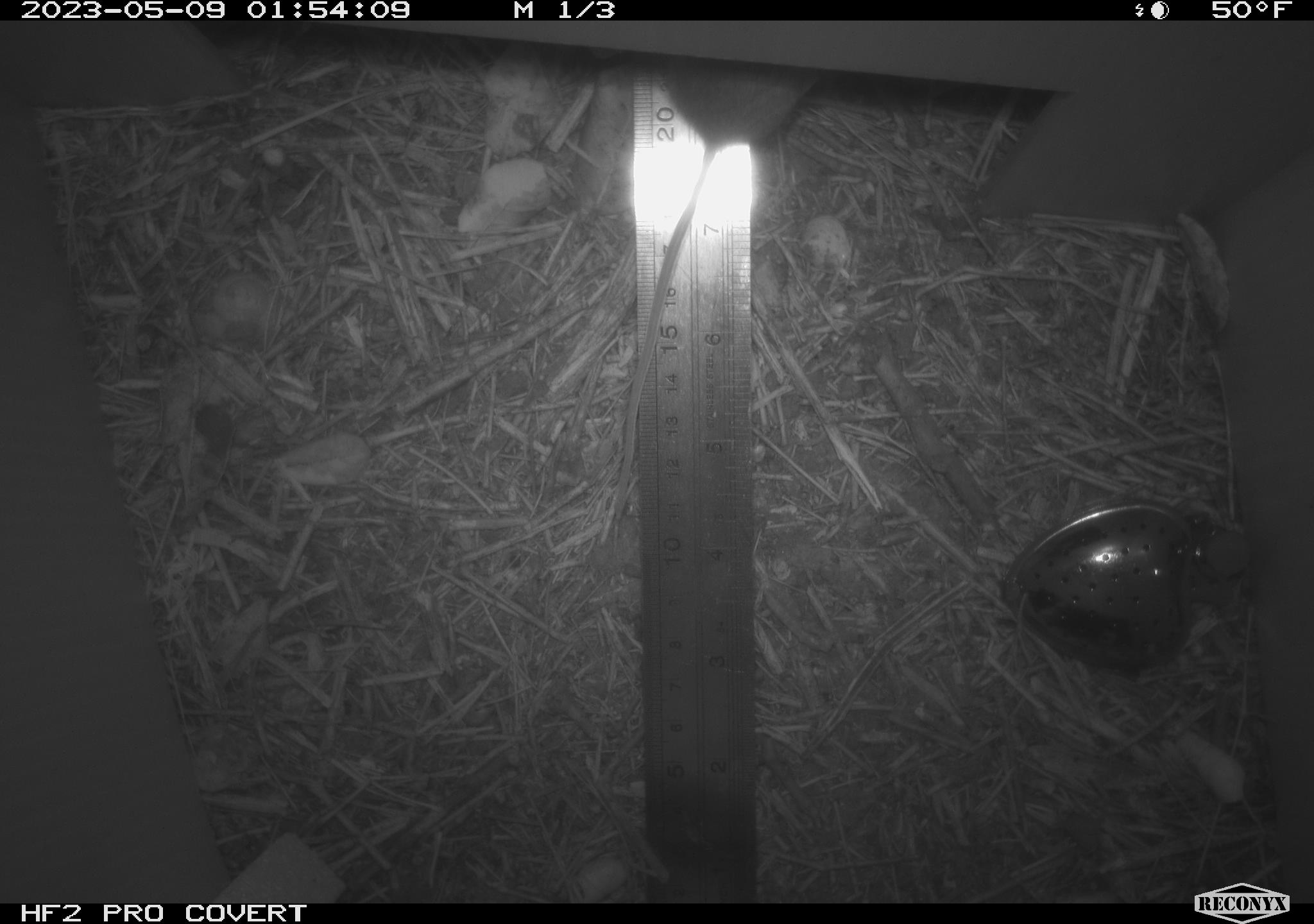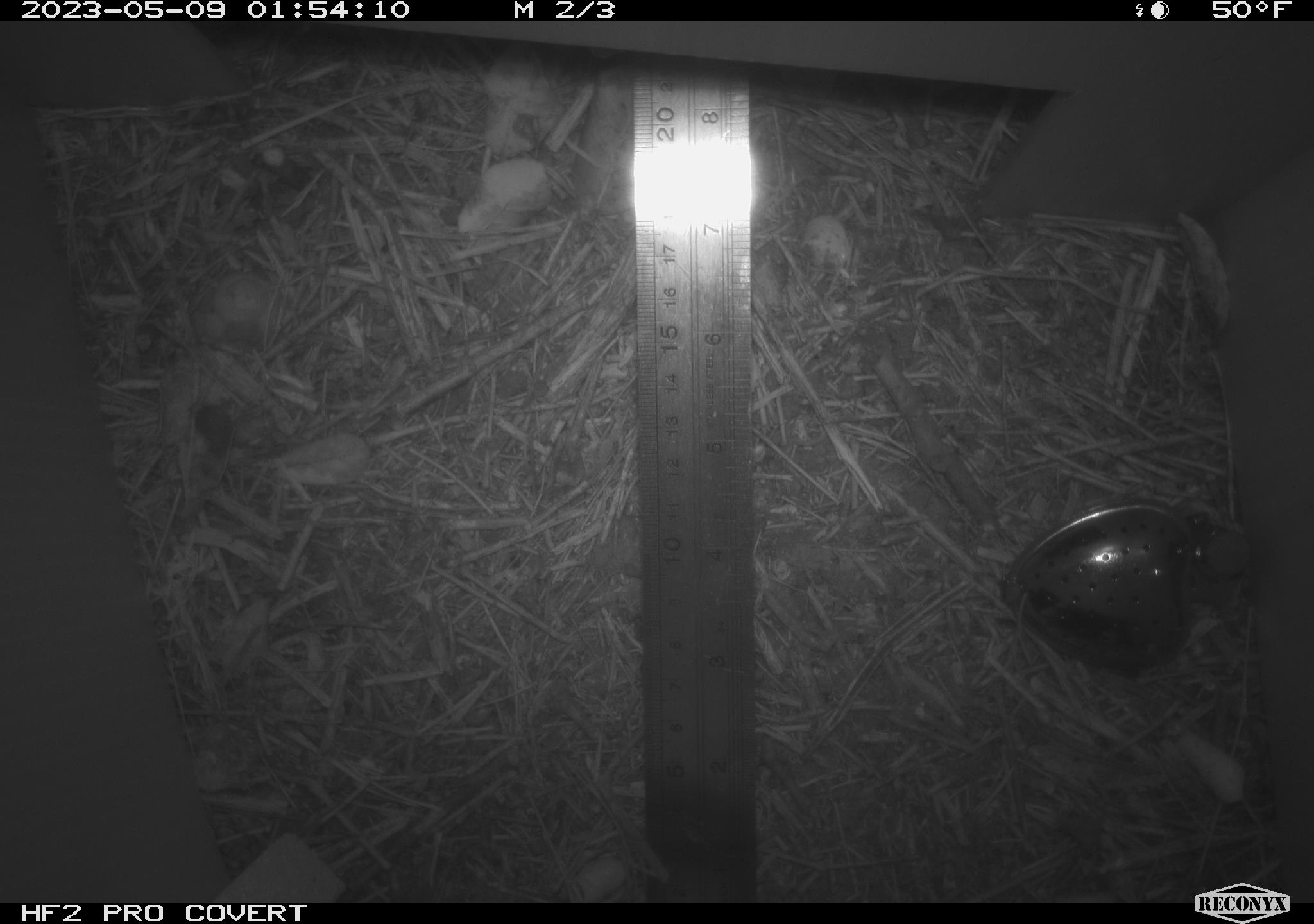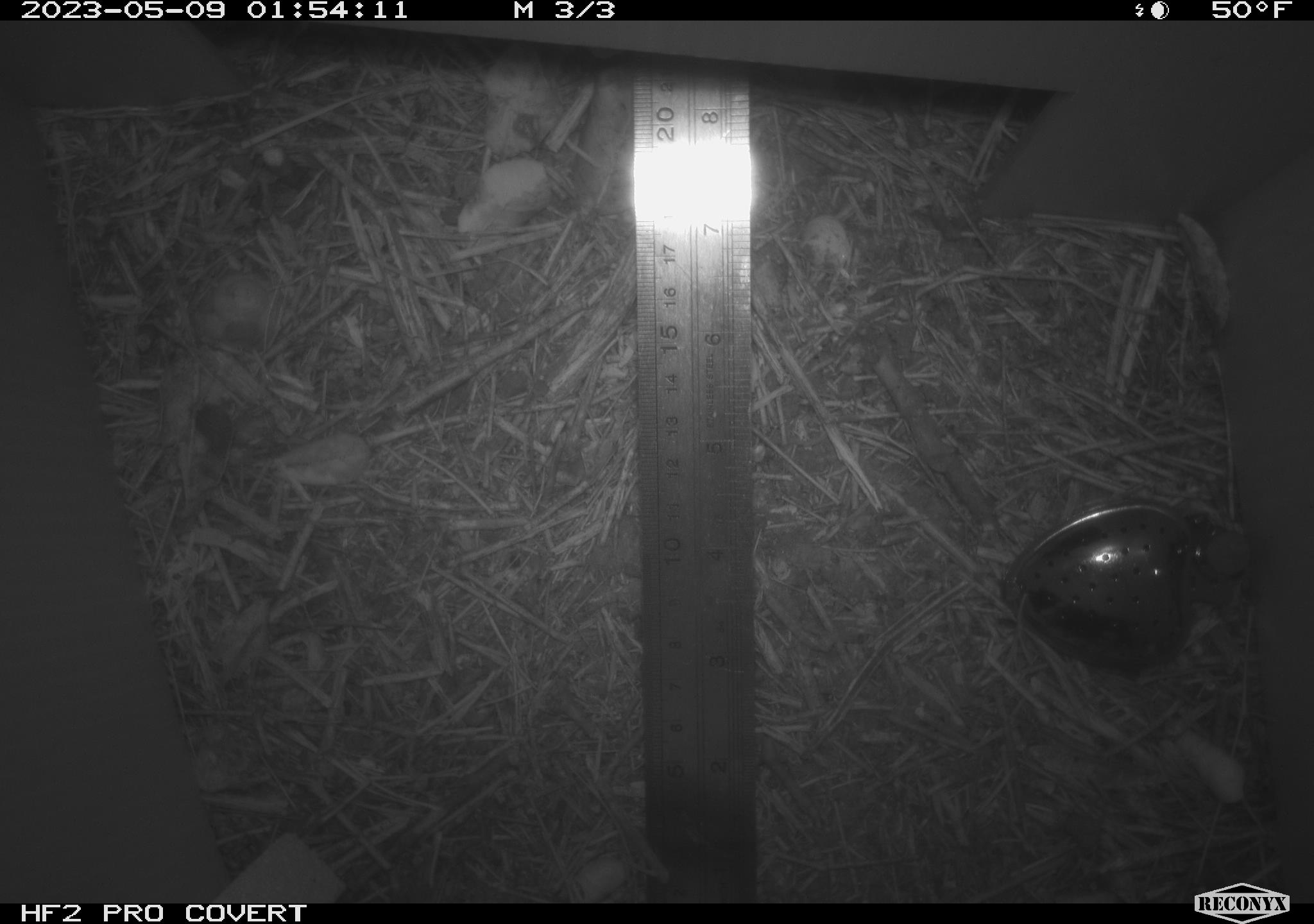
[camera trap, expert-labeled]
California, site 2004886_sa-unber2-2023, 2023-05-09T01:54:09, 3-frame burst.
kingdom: Animalia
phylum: Chordata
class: Mammalia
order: Rodentia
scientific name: Rodentia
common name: mouse species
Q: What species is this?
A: Mouse species (Rodentia).